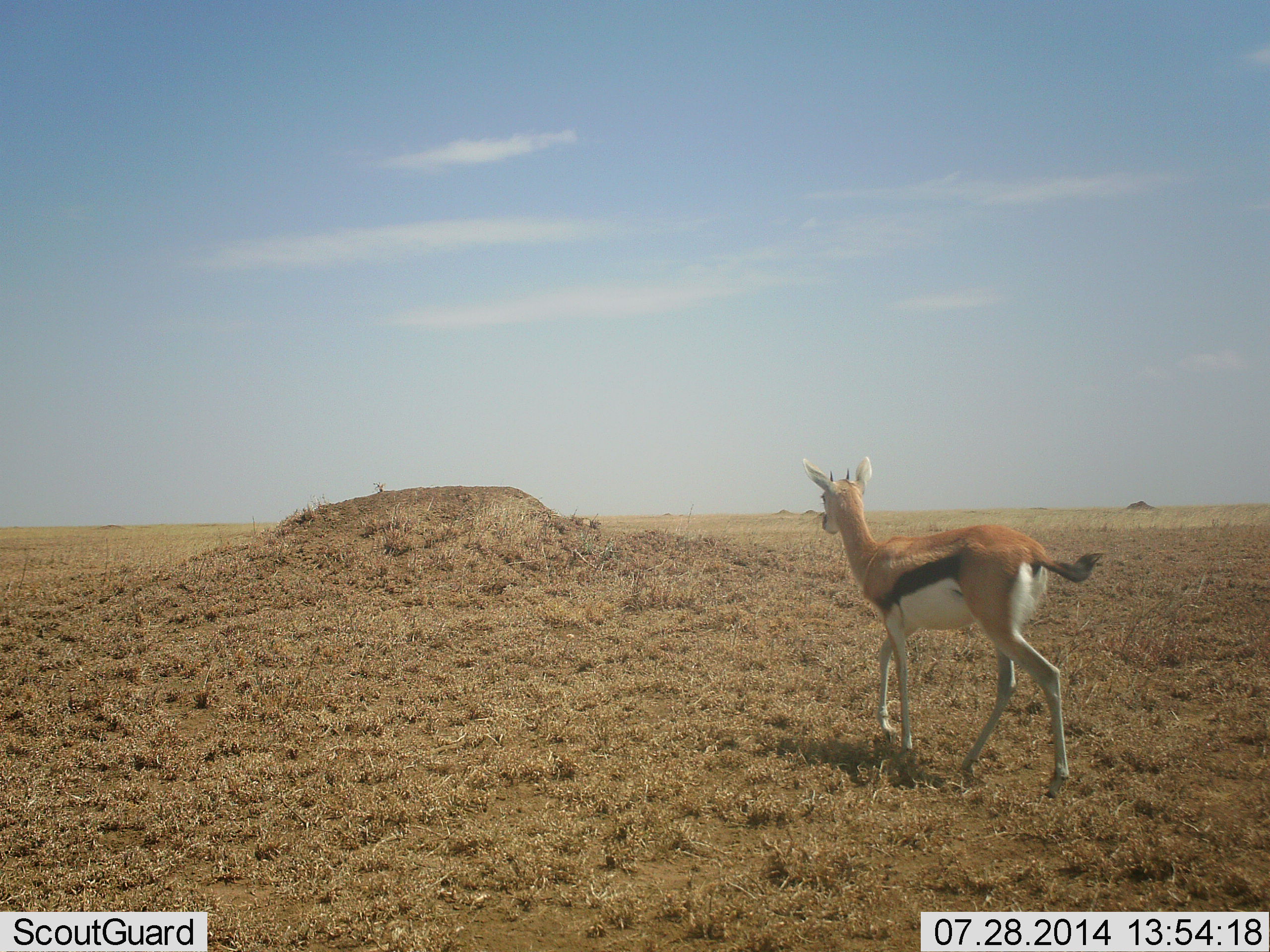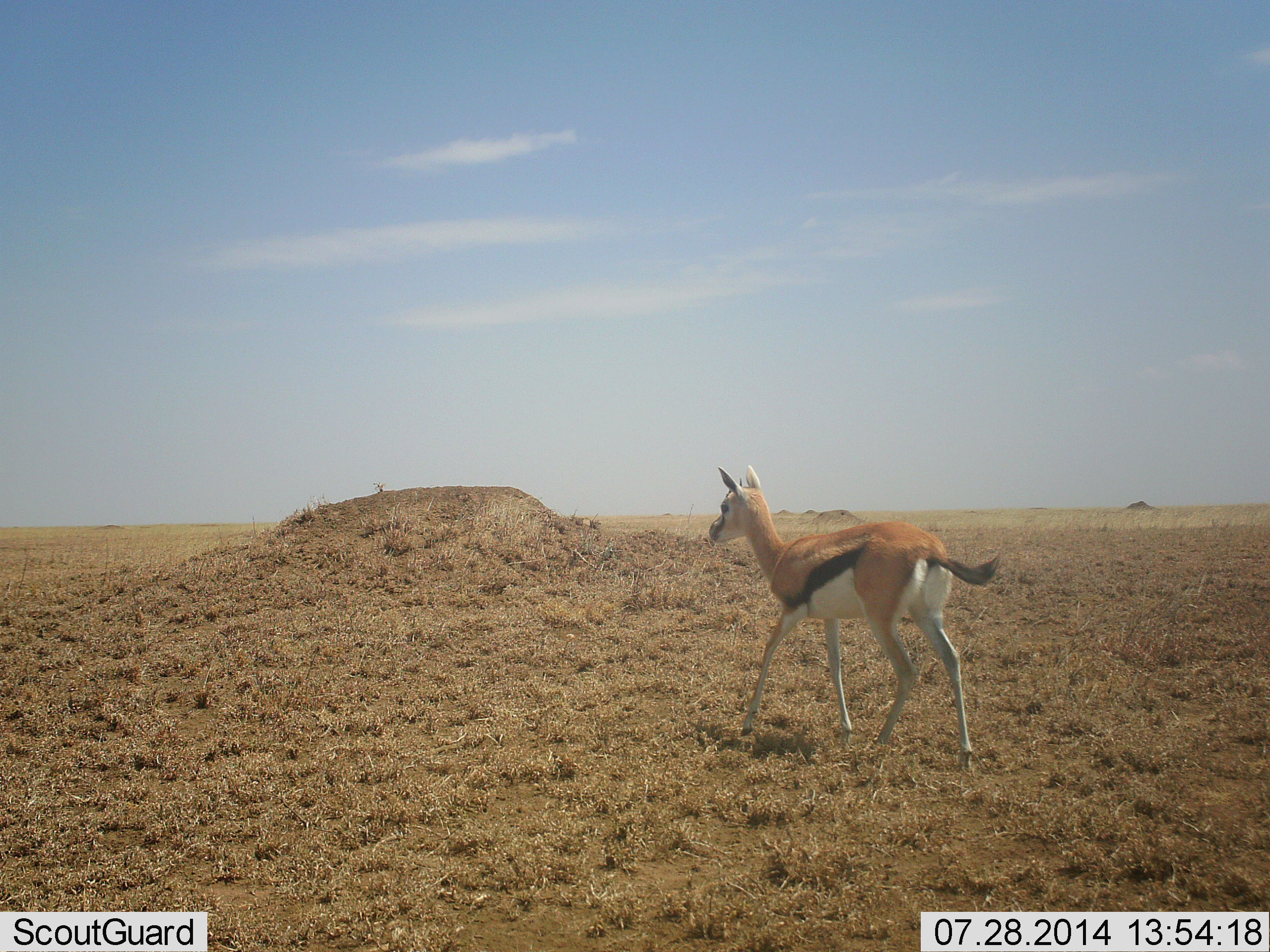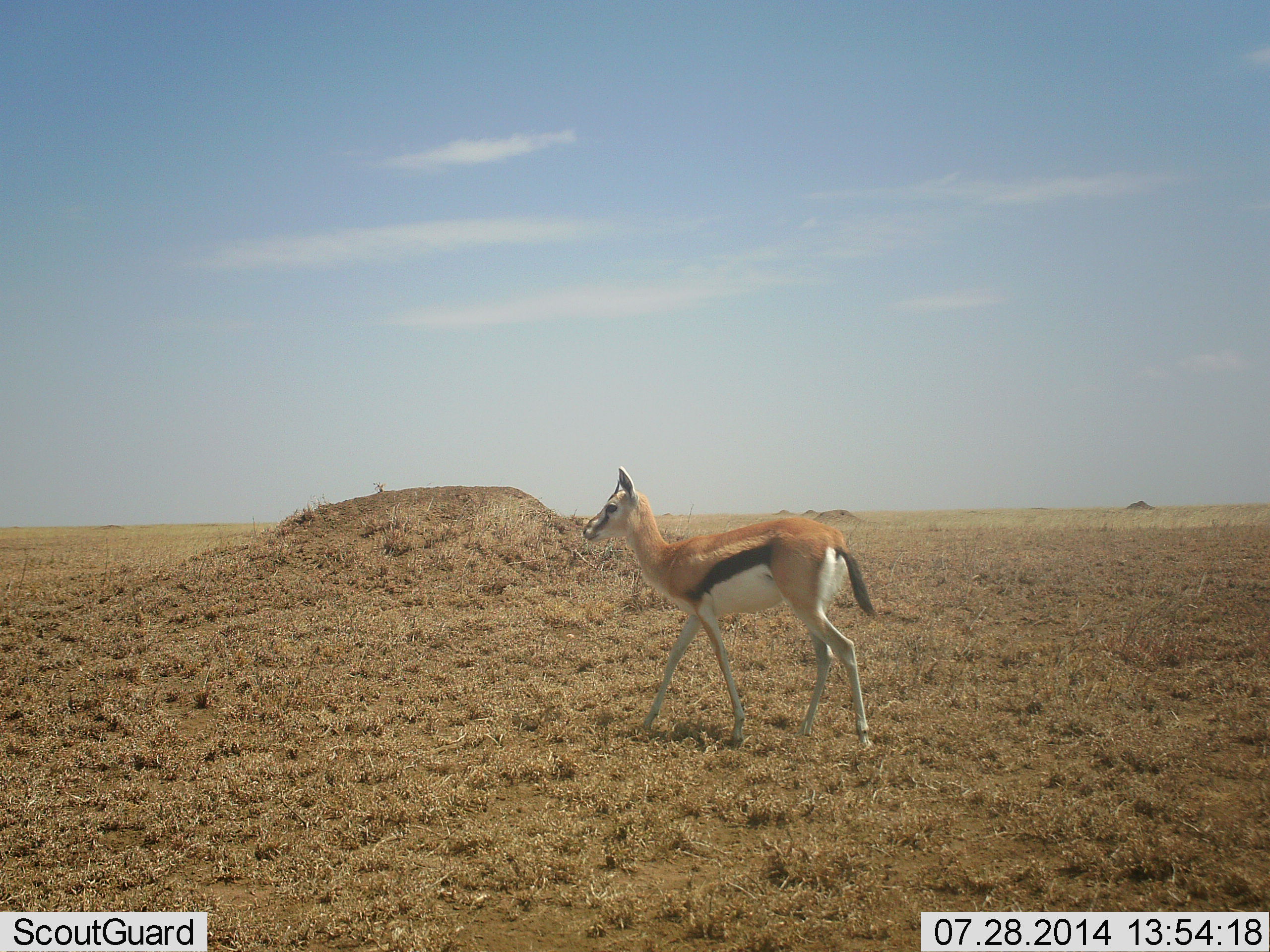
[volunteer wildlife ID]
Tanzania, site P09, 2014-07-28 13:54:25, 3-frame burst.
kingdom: Animalia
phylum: Chordata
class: Mammalia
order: Artiodactyla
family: Bovidae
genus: Eudorcas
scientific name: Eudorcas thomsonii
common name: thomson's gazelle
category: gazellethomsons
Gazellethomsons (thomson's gazelle) (Eudorcas thomsonii), count 1. Behavior (volunteer vote fractions): standing 10%, resting 0%, moving 90%, interacting 0%. Young present (vote fraction): 0%. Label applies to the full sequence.